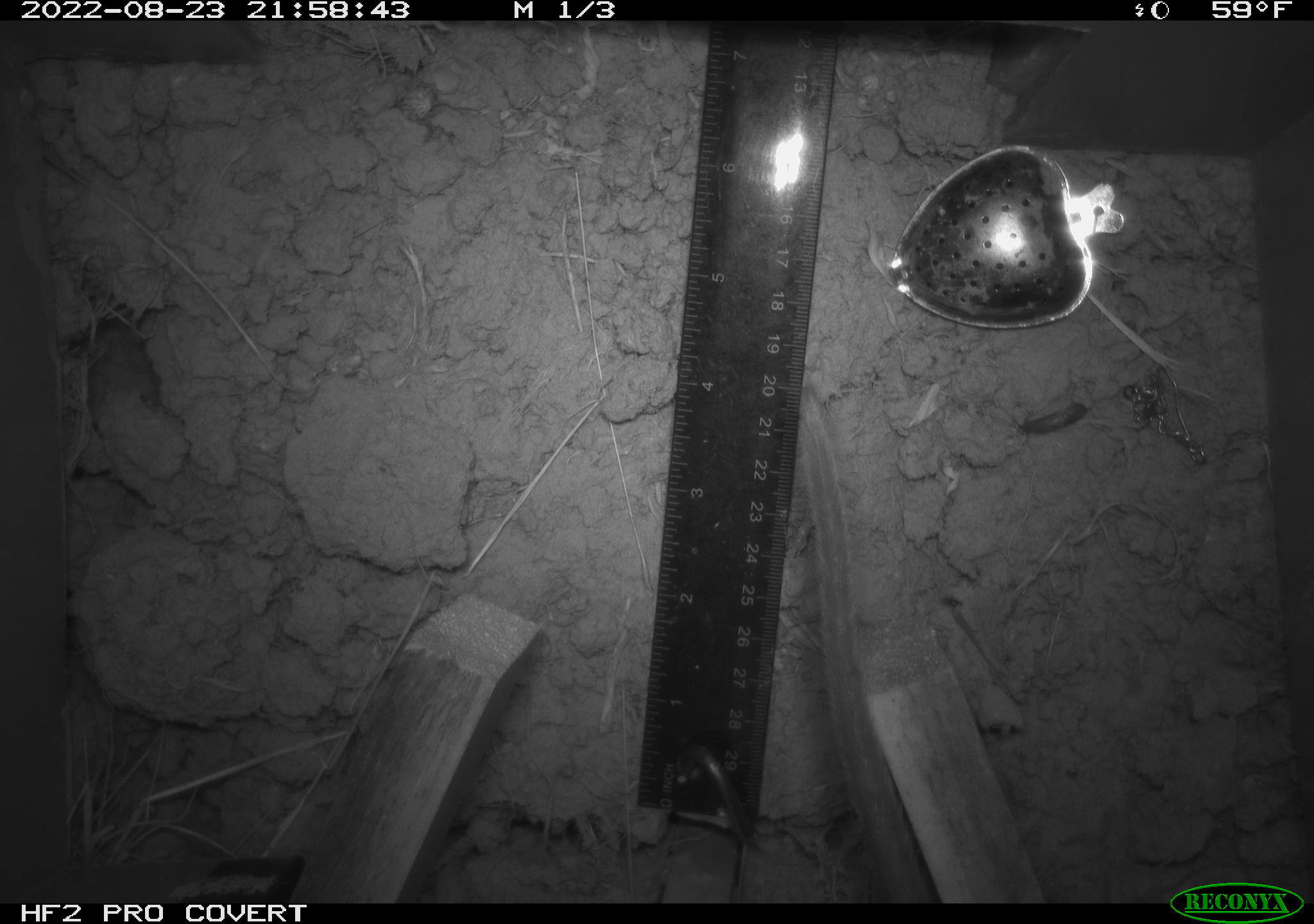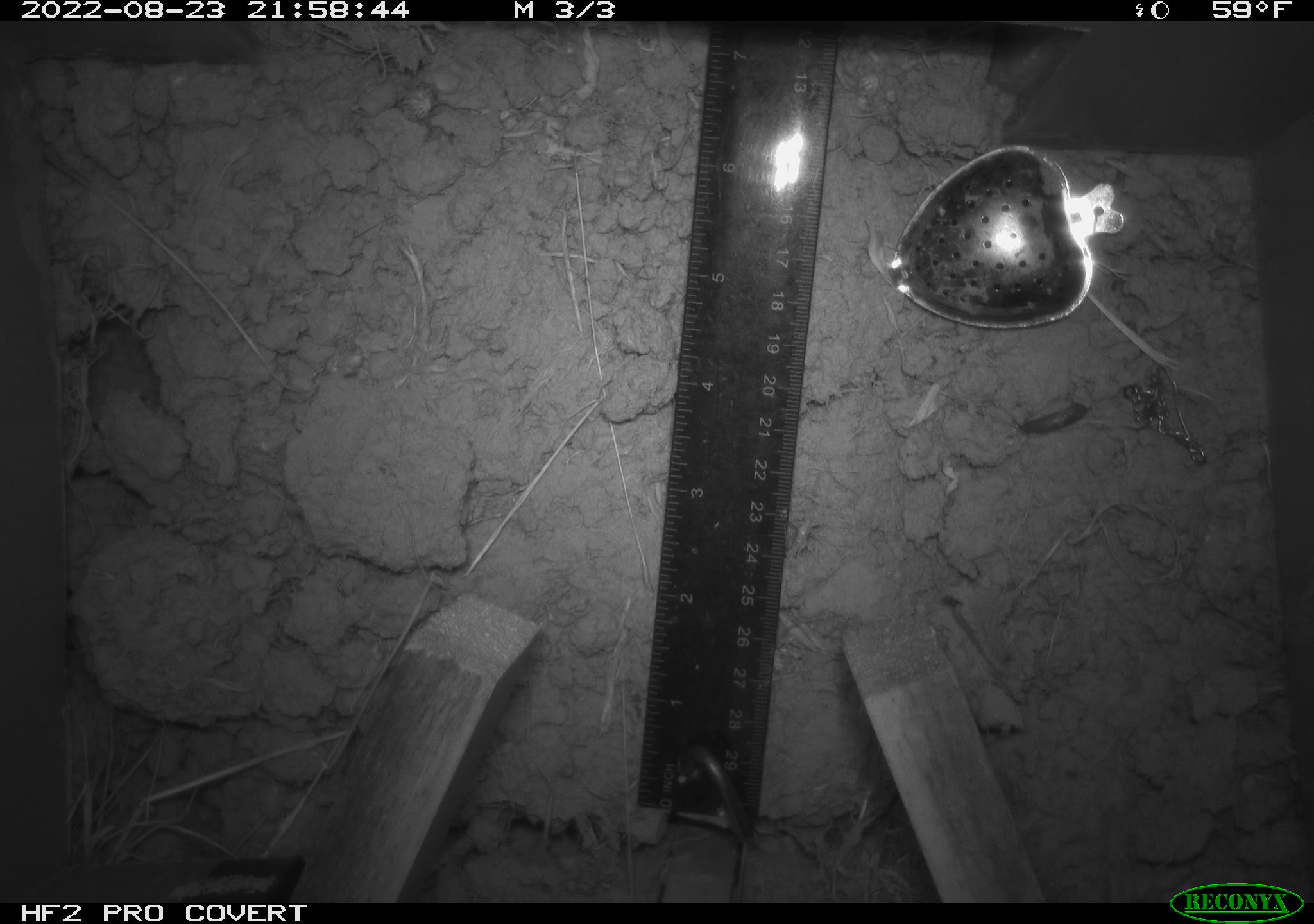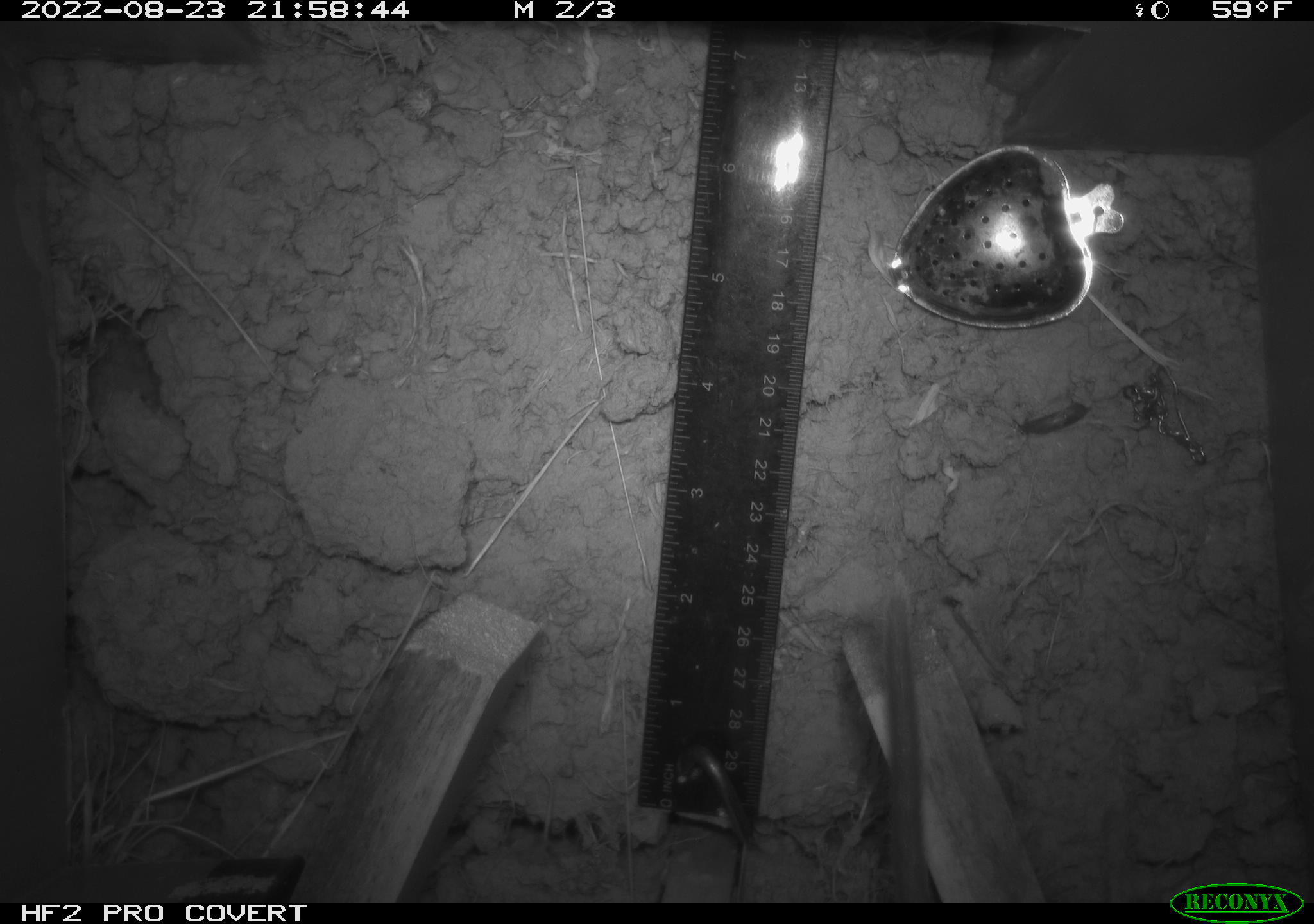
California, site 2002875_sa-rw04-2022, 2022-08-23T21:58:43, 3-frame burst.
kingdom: Animalia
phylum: Chordata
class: Mammalia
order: Rodentia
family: Cricetidae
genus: Neotoma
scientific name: Neotoma fuscipes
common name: dusky-footed woodrat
Dusky-footed woodrat (Neotoma fuscipes).